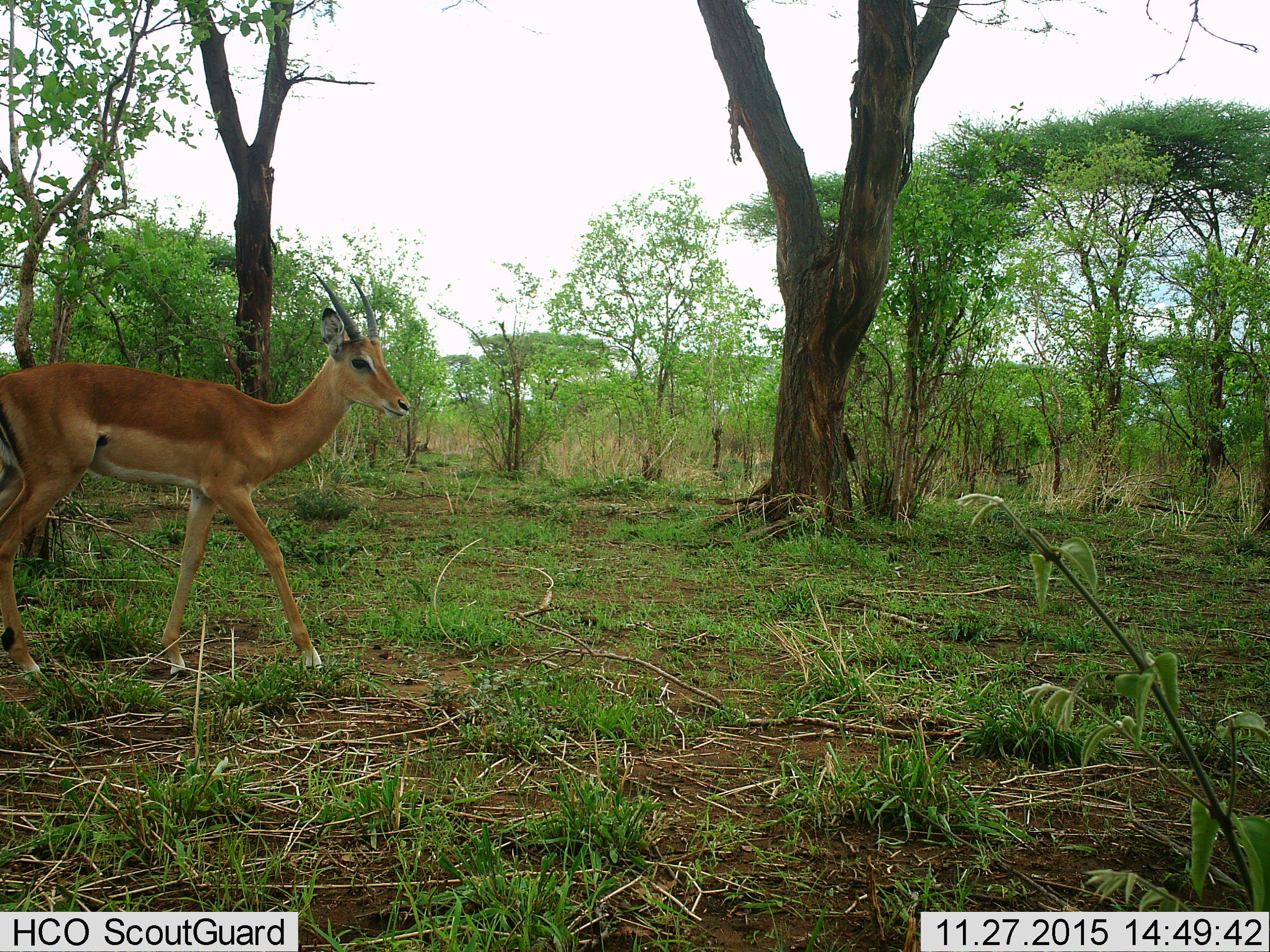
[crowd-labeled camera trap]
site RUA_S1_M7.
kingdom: Animalia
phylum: Chordata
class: Mammalia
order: Artiodactyla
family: Bovidae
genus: Aepyceros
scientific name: Aepyceros melampus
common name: impala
Impala (Aepyceros melampus), count 1. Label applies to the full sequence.